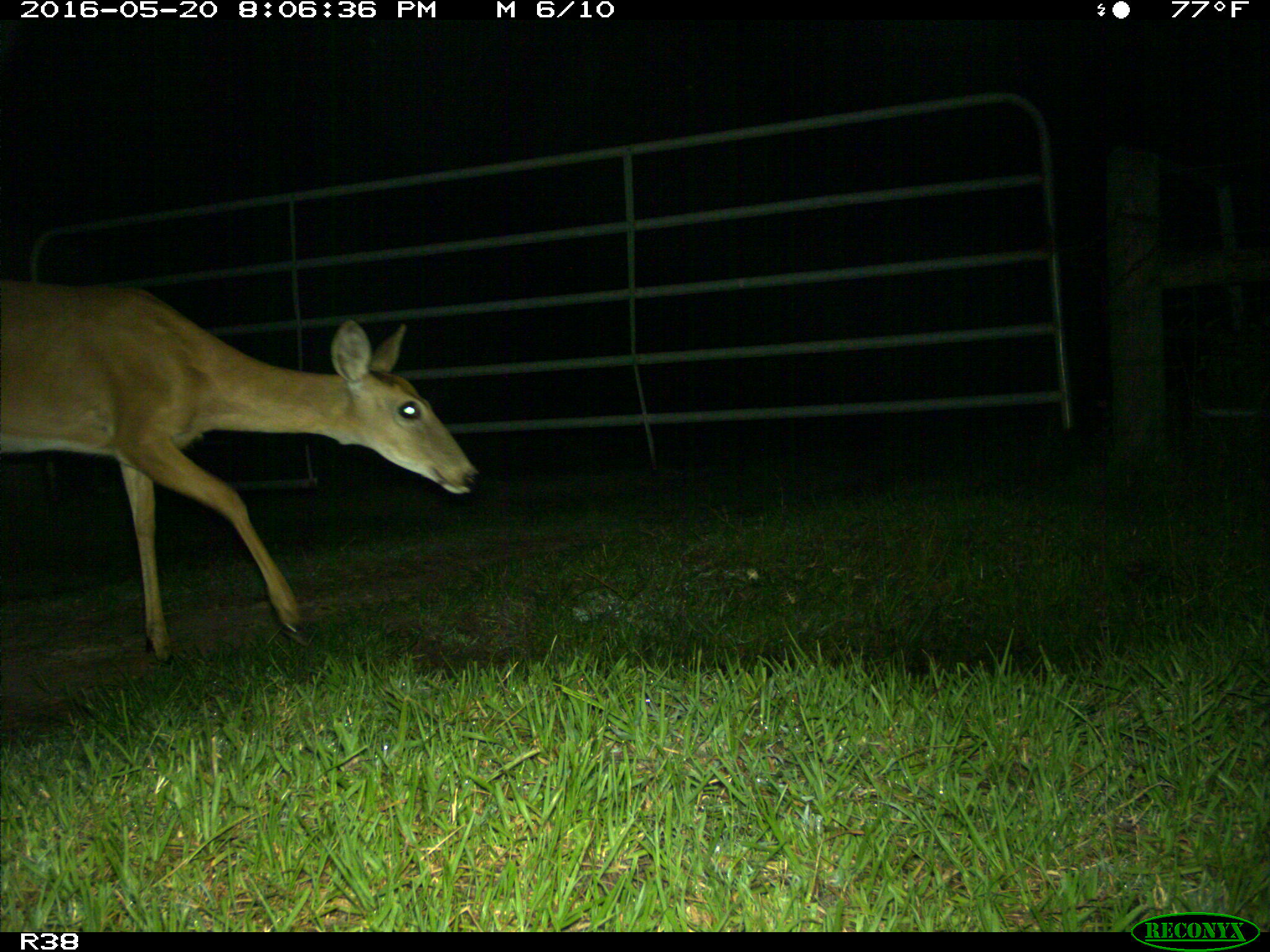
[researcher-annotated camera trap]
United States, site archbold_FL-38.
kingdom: Animalia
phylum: Chordata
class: Mammalia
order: Artiodactyla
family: Cervidae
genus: Odocoileus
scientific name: Odocoileus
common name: deer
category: unidentified deer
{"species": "unidentified deer (deer) (Odocoileus)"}